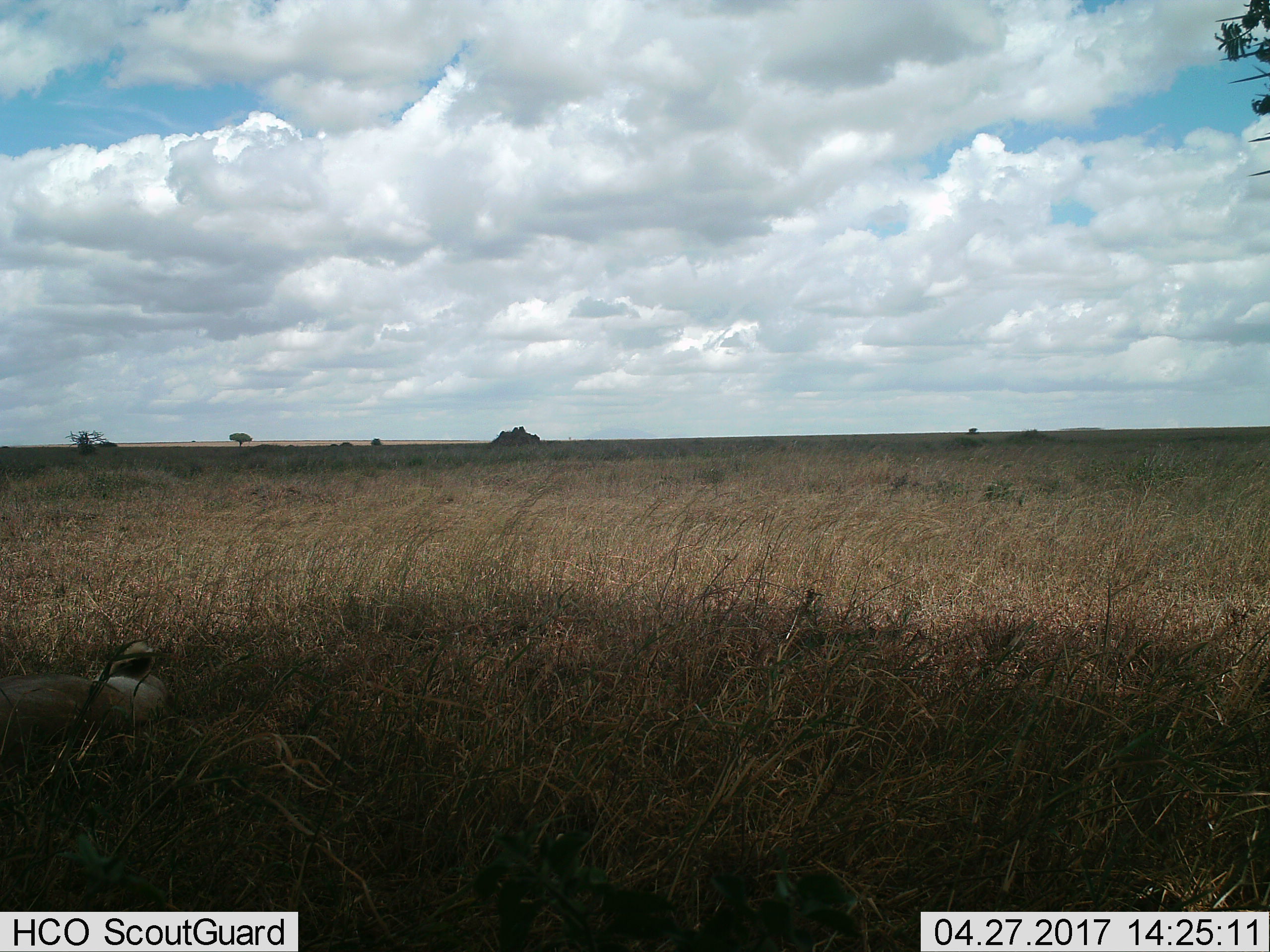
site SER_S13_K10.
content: unidentified animal